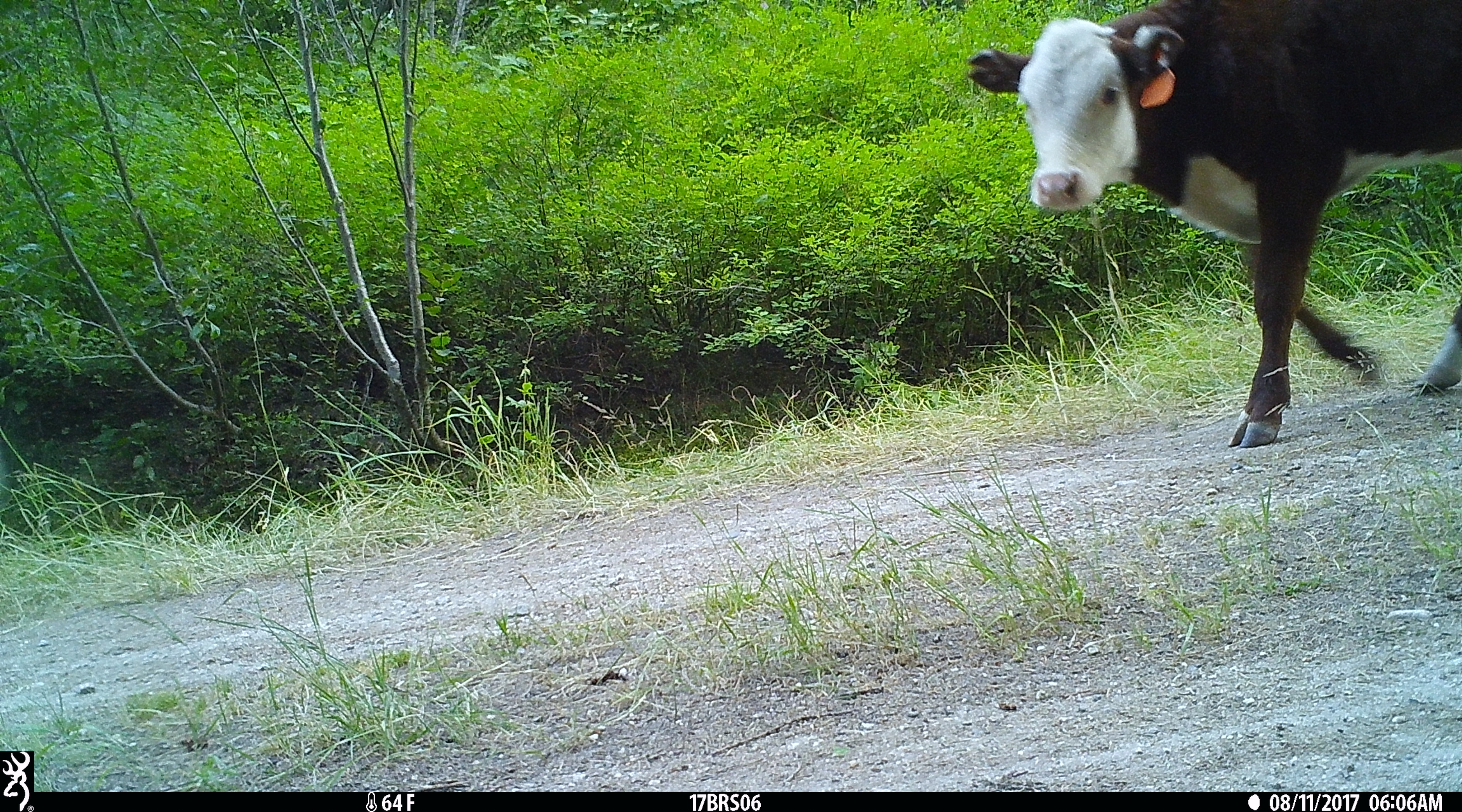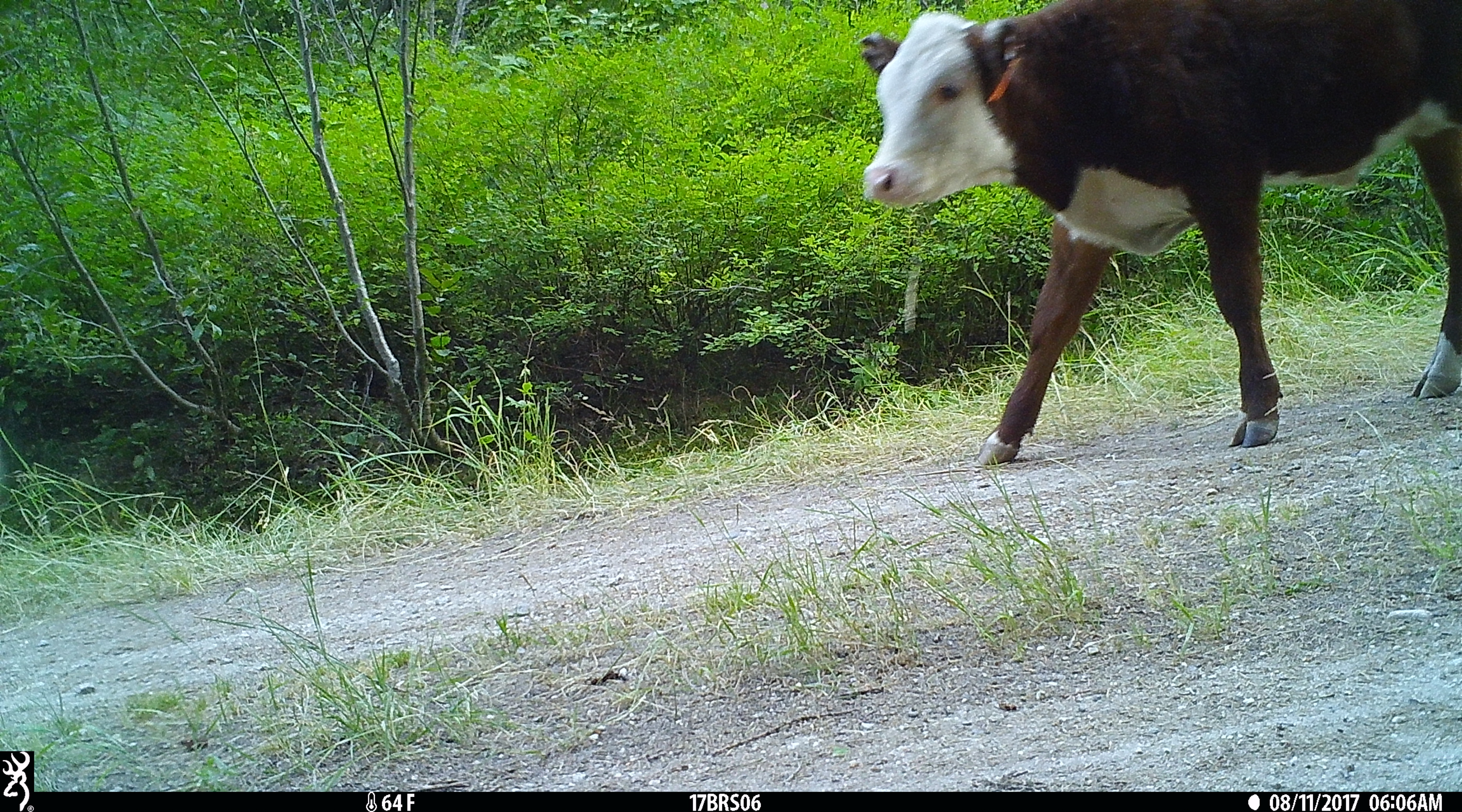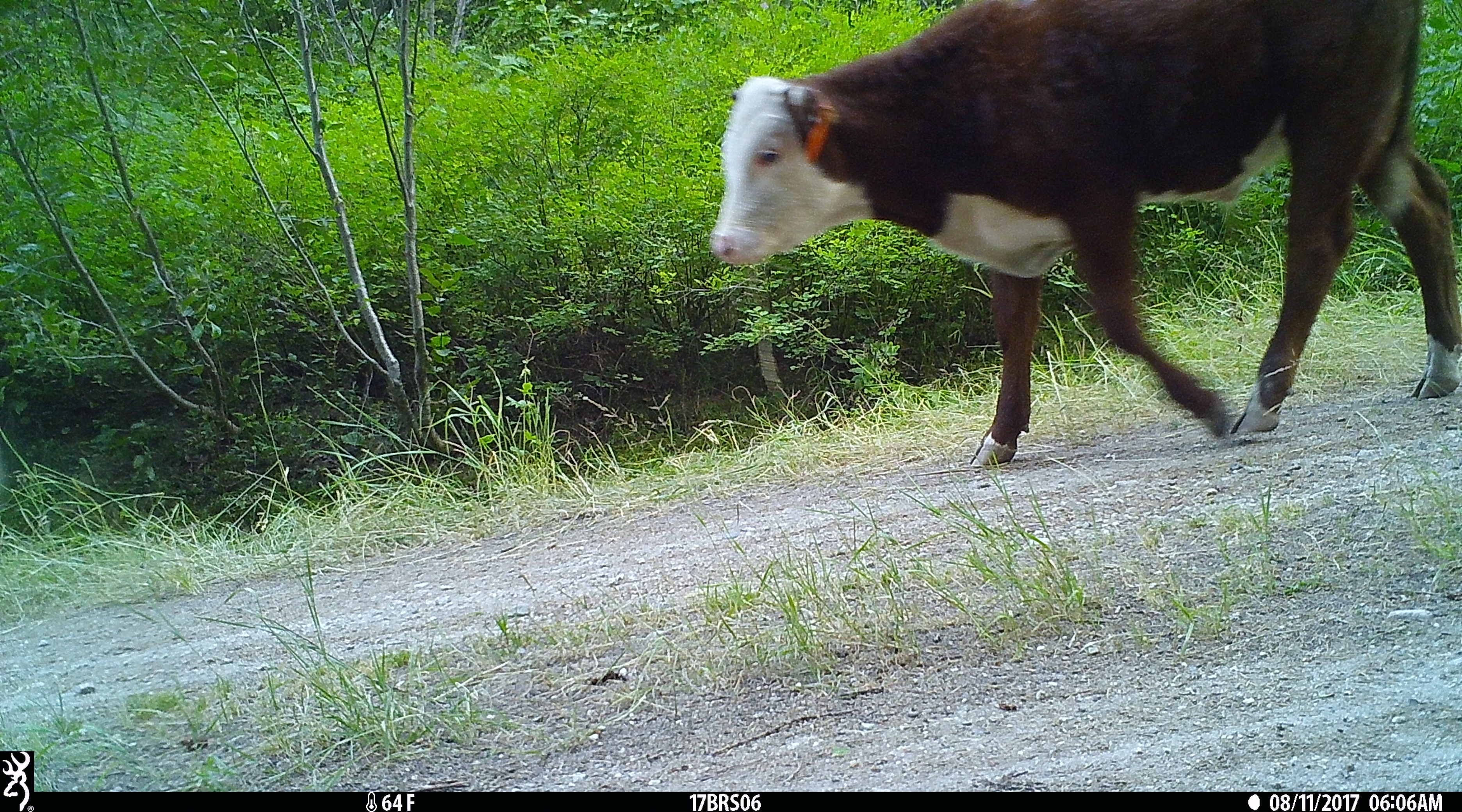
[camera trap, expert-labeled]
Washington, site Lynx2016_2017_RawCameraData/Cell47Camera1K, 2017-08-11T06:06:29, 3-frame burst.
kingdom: Animalia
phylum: Chordata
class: Mammalia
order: Artiodactyla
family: Bovidae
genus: Bos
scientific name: Bos taurus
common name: domestic cattle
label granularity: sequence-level